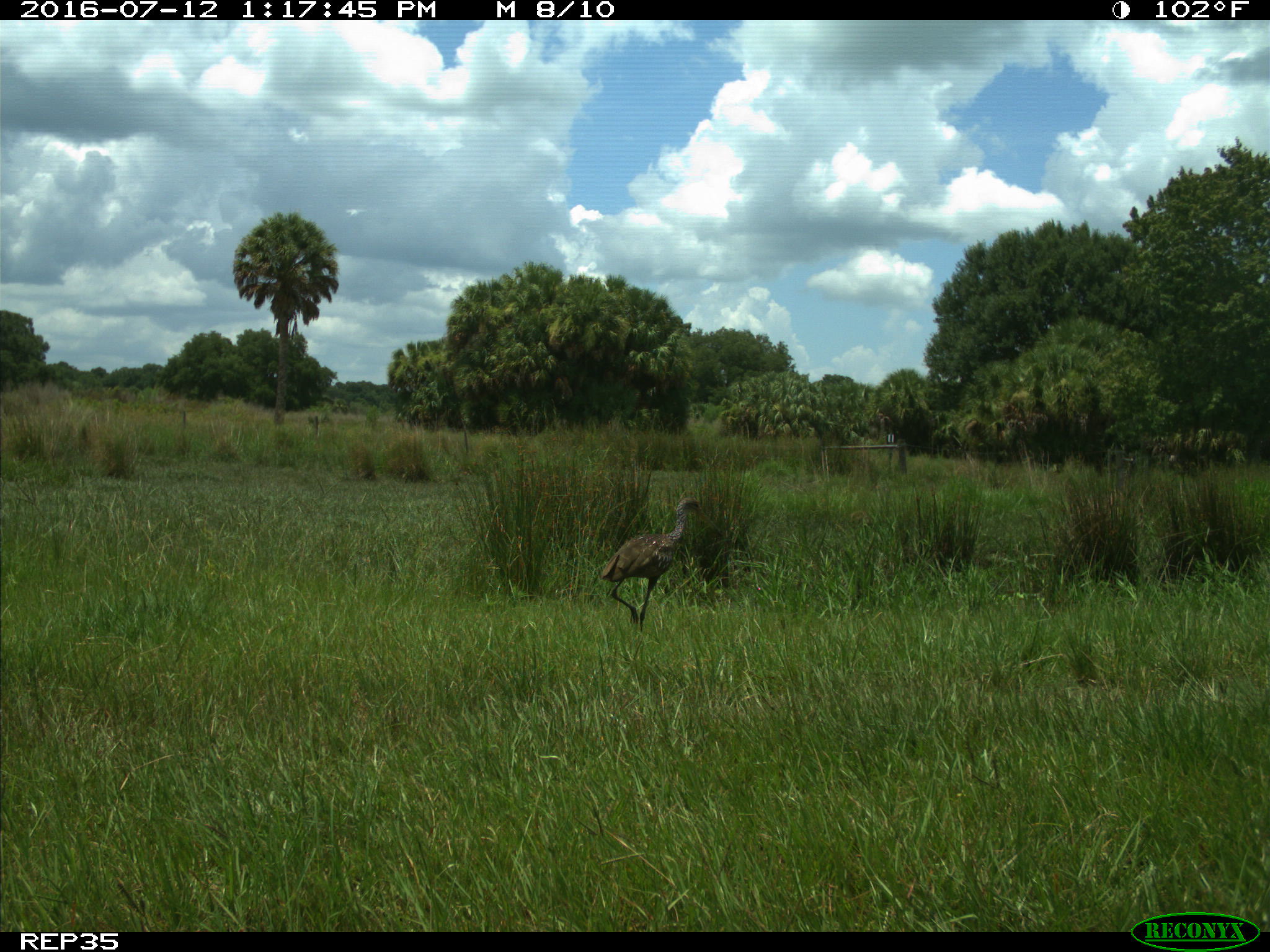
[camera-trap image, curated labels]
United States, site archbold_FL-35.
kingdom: Animalia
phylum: Chordata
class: Aves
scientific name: Aves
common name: birds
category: unidentified bird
Unidentified bird (birds) (Aves).